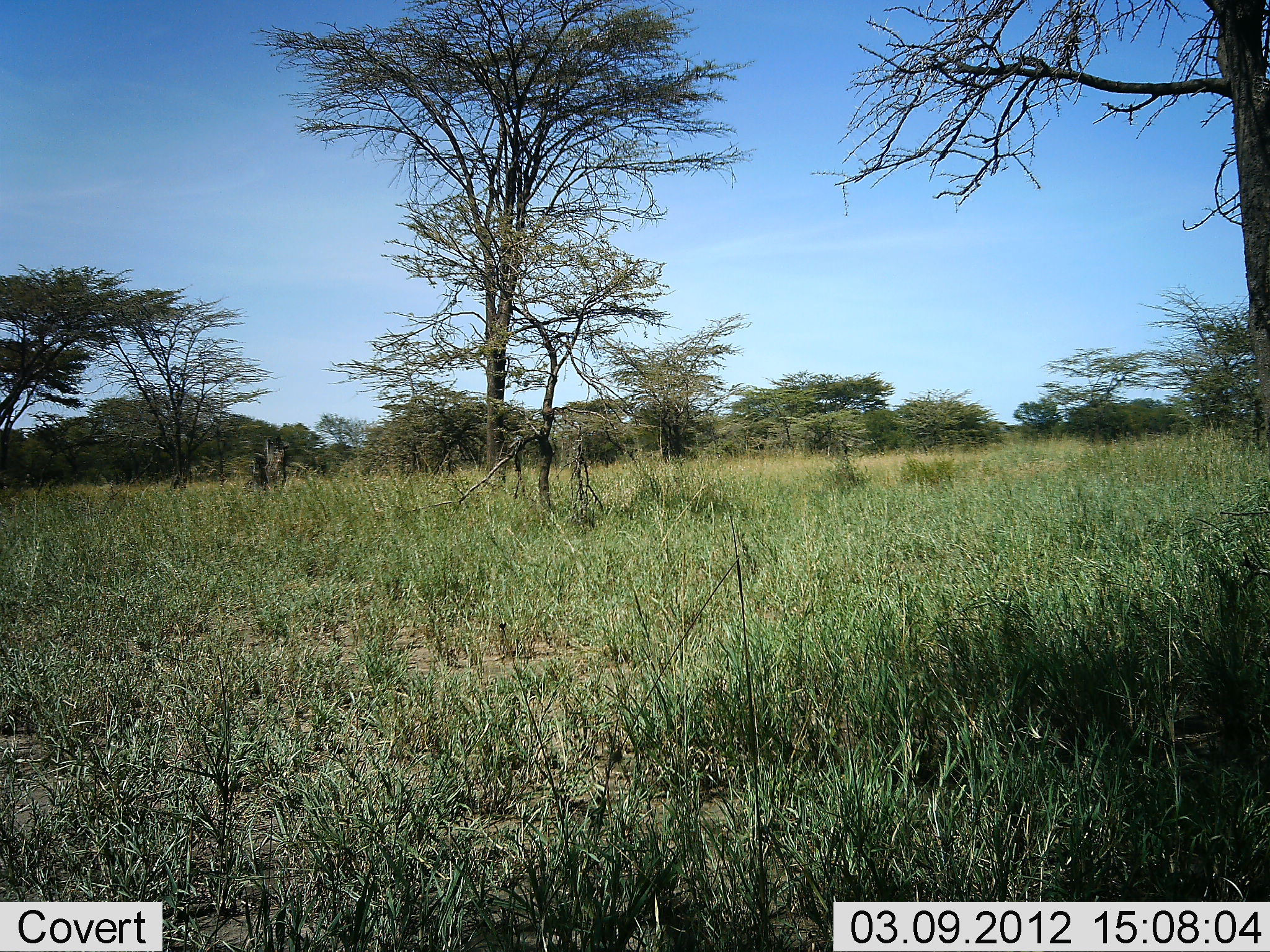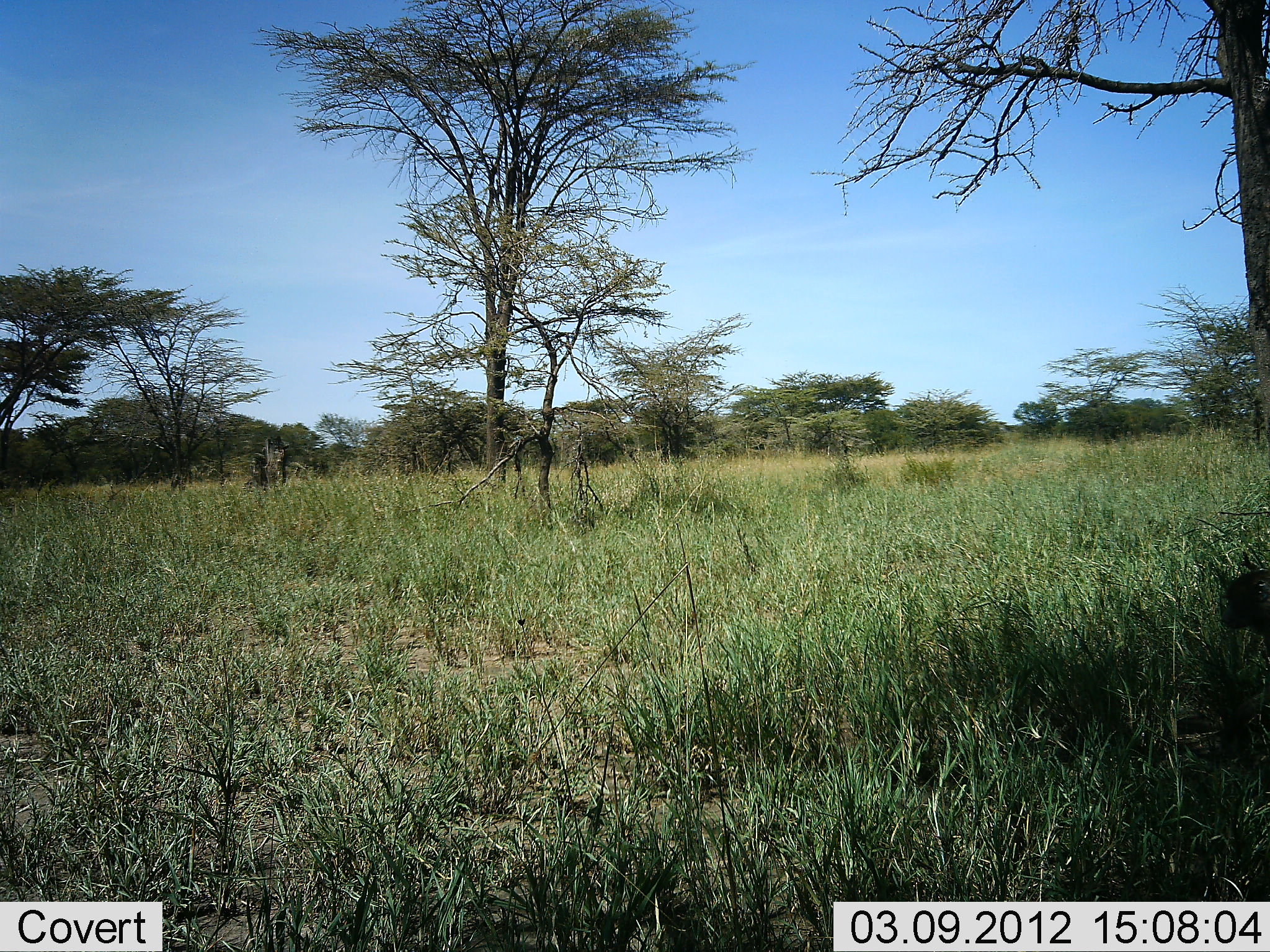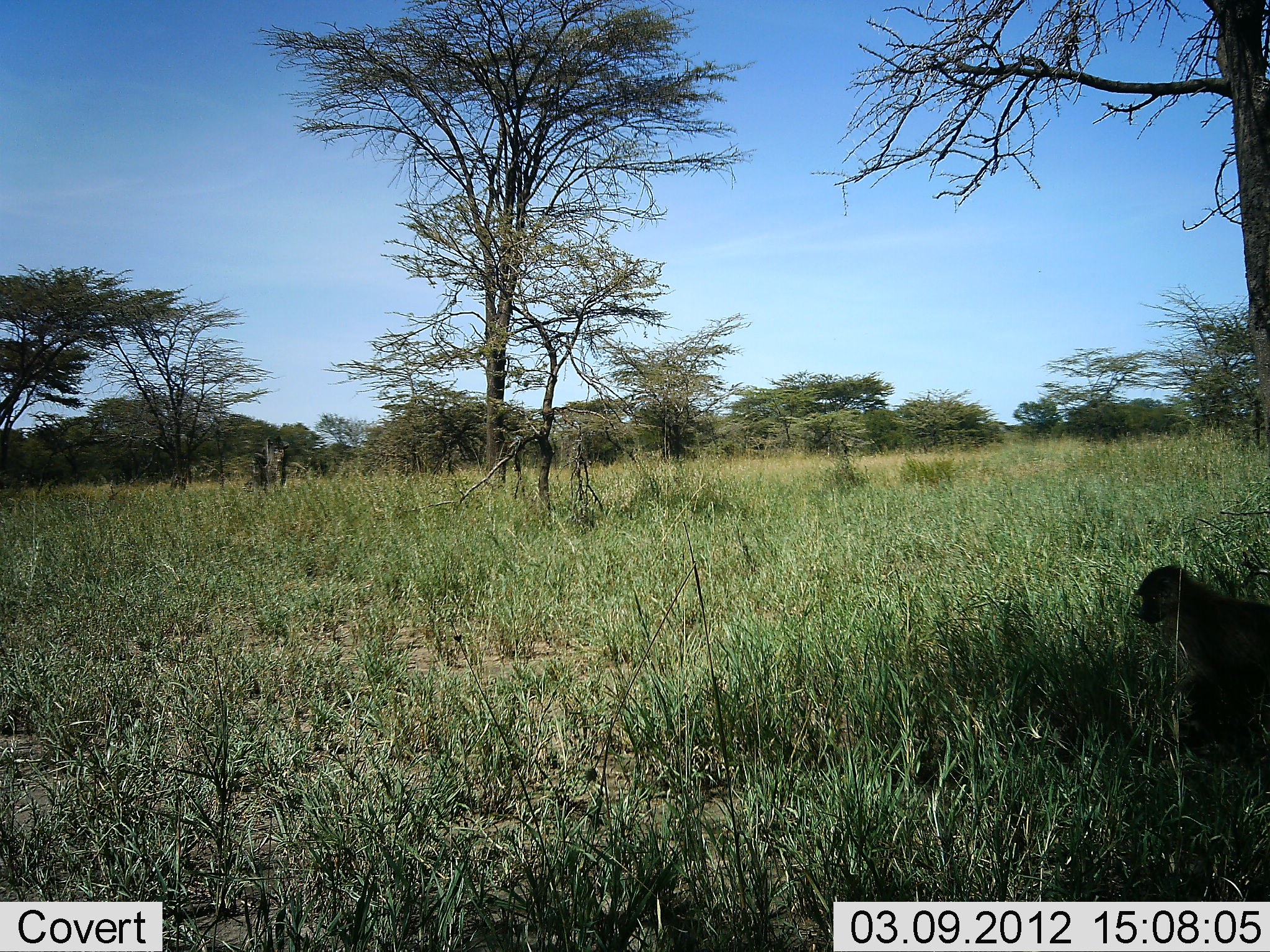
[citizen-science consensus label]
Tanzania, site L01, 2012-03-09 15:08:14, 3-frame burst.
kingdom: Animalia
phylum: Chordata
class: Mammalia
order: Primates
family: Cercopithecidae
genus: Papio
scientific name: Papio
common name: baboon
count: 1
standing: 29%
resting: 0%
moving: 86%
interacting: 0%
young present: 29%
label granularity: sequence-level